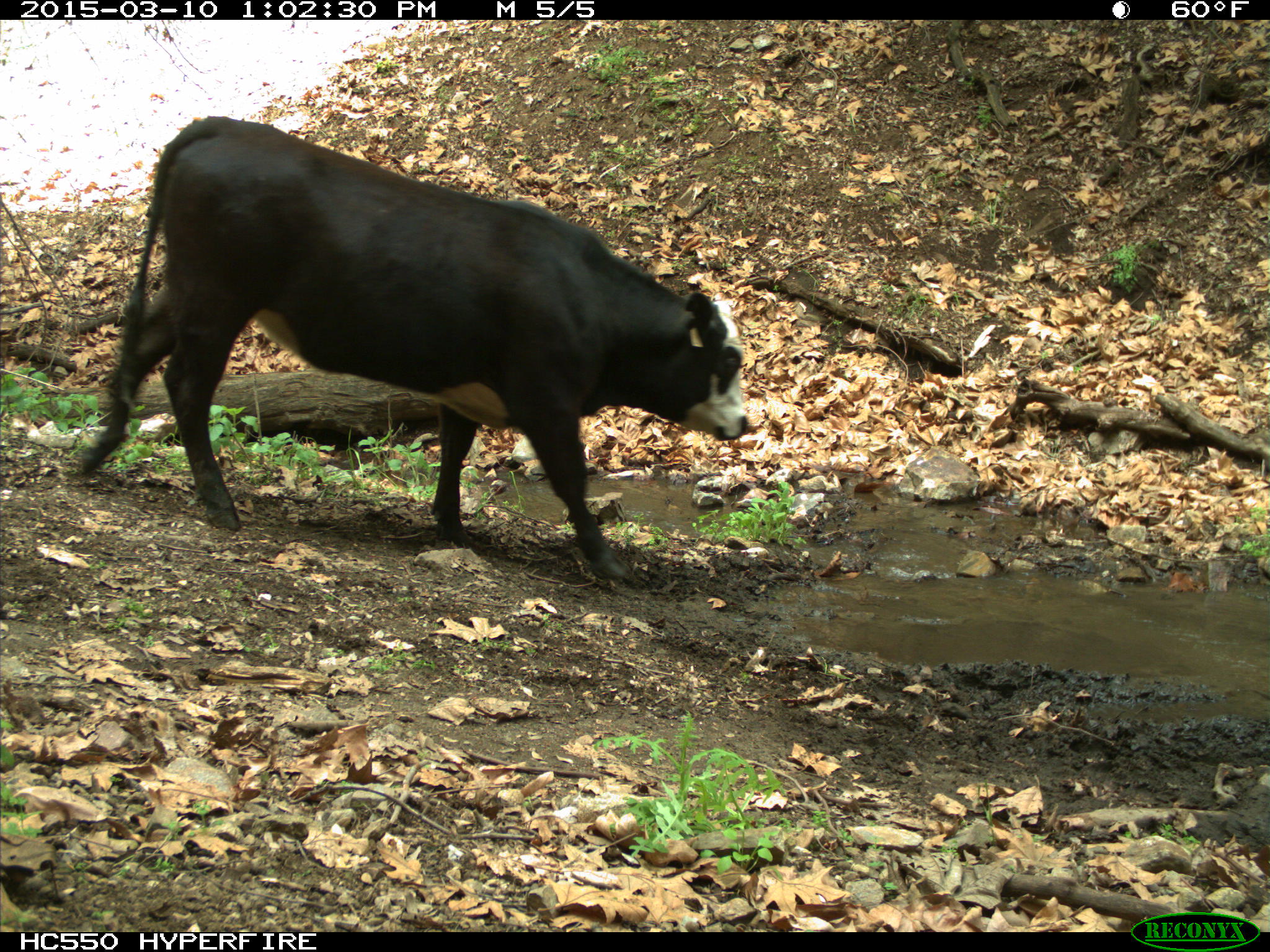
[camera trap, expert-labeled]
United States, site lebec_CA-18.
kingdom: Animalia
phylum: Chordata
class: Mammalia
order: Artiodactyla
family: Bovidae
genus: Bos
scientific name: Bos taurus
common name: domestic cow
Bos taurus (domestic cow).